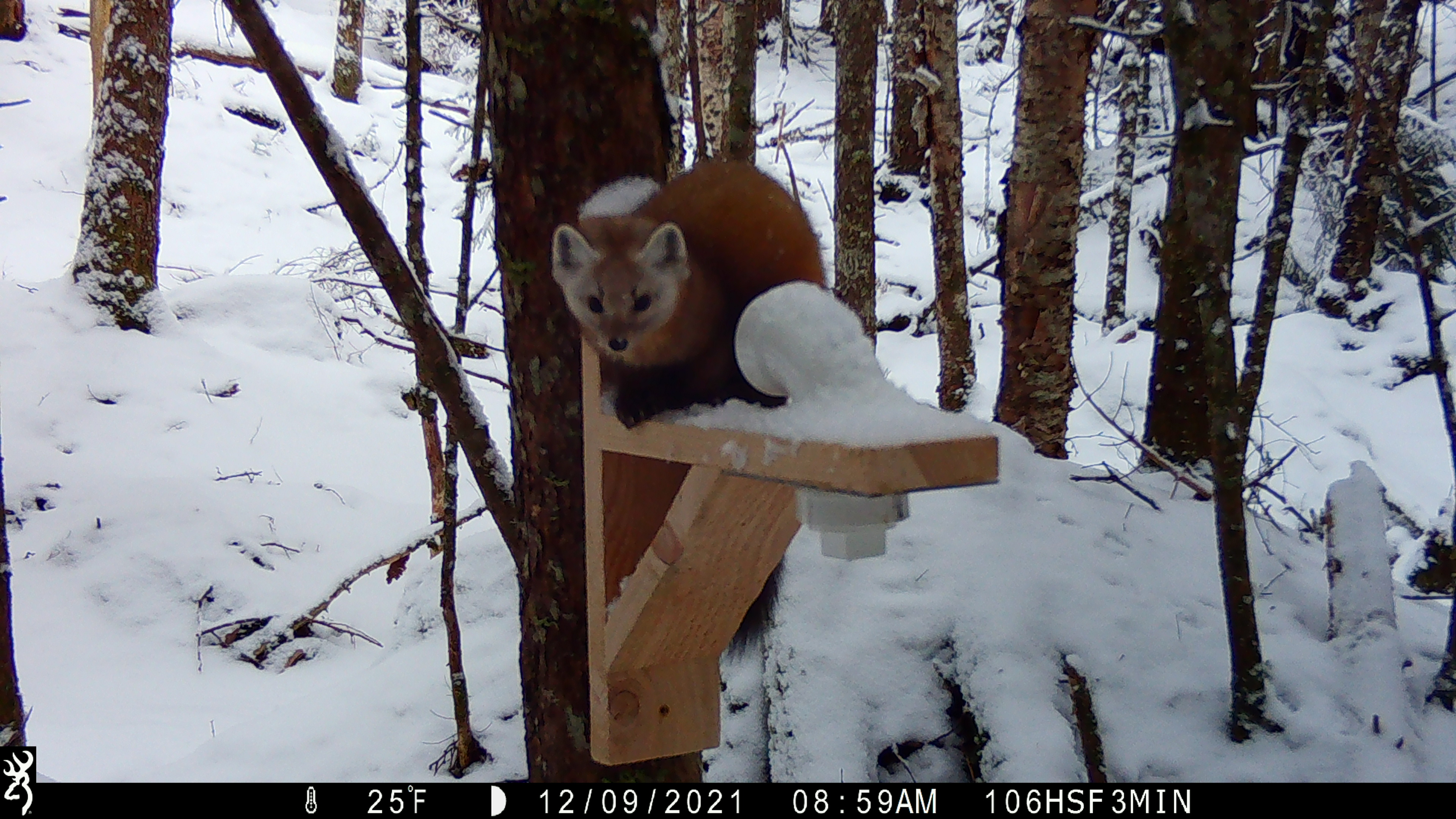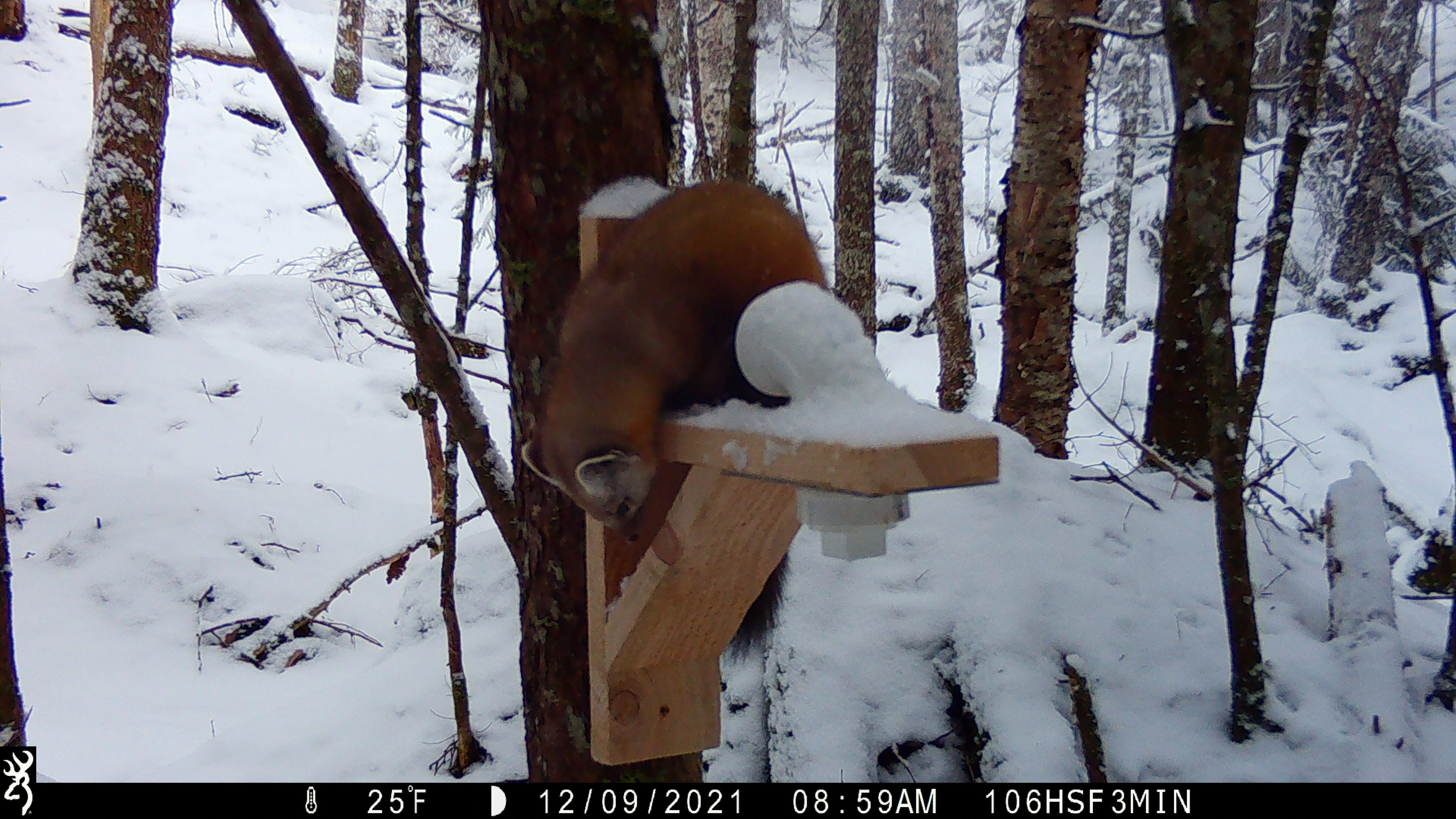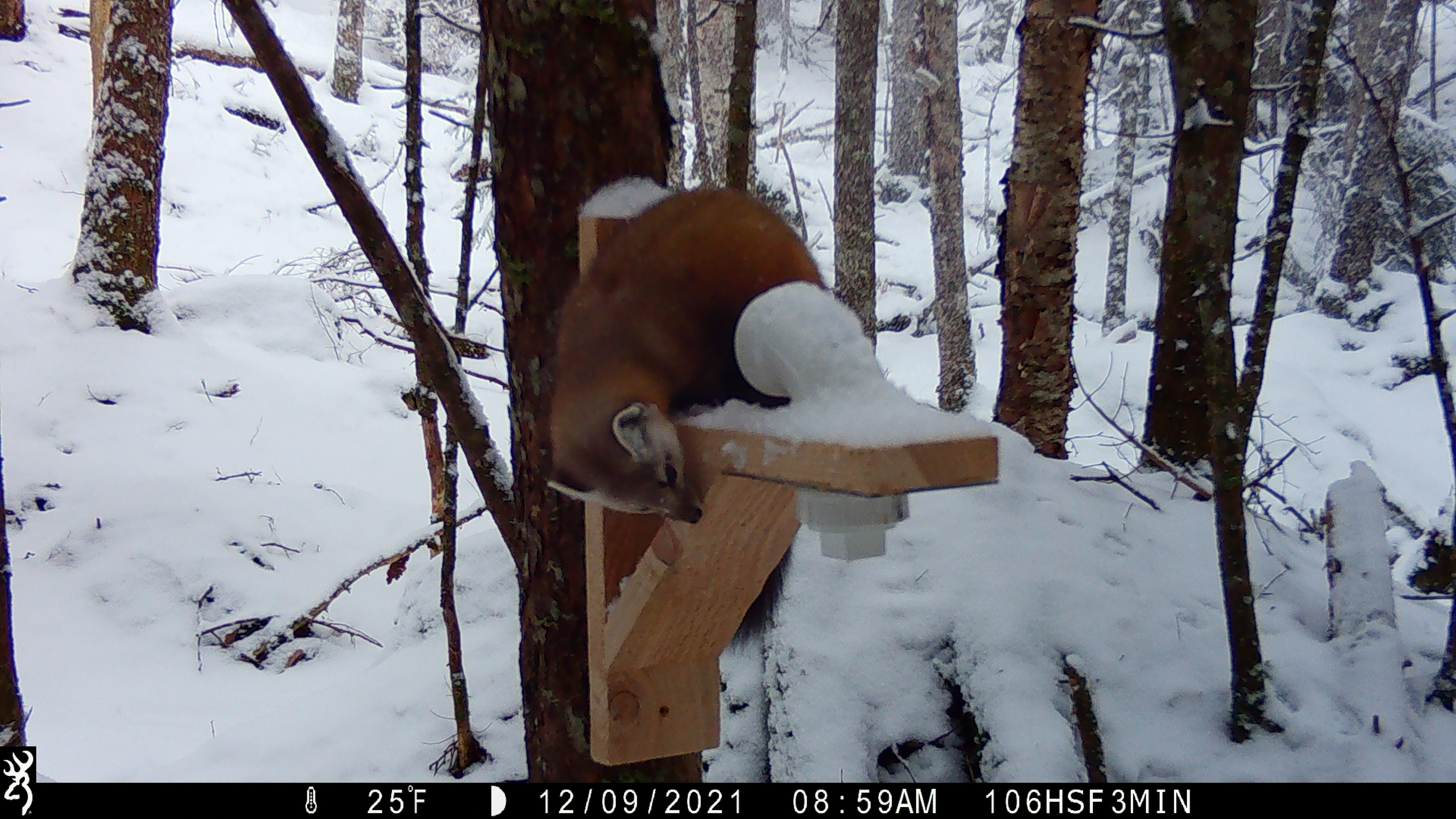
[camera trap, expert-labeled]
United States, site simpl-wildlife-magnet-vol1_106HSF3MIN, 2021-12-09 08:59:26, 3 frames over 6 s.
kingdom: Animalia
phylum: Chordata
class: Mammalia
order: Carnivora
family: Mustelidae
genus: Martes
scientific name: Martes americana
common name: american marten